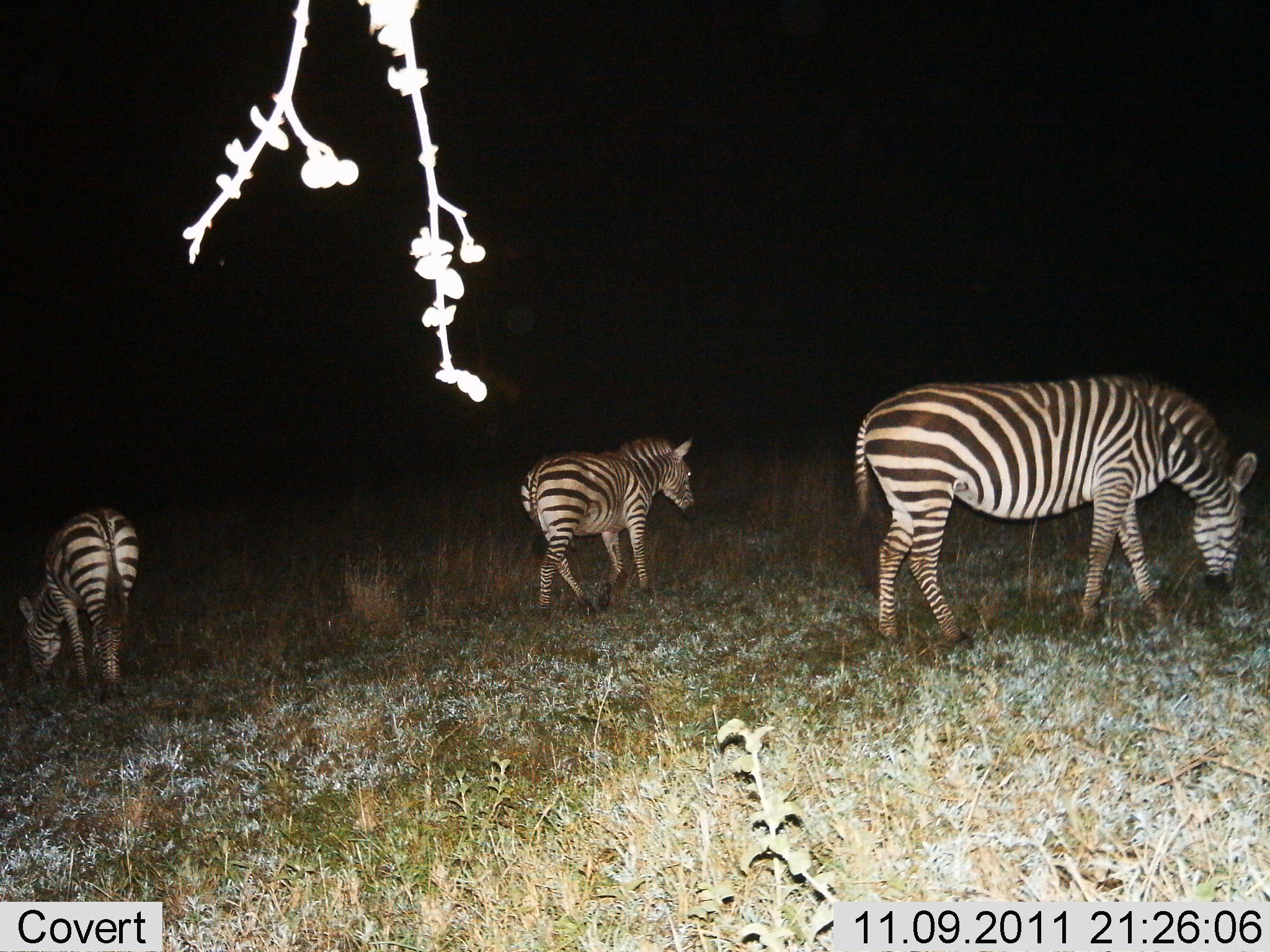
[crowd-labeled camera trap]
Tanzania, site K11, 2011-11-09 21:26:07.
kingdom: Animalia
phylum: Chordata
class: Mammalia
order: Perissodactyla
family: Equidae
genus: Equus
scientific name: Equus quagga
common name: plains zebra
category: zebra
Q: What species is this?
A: Zebra (plains zebra) (Equus quagga).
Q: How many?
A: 3.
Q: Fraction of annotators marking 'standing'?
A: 27%.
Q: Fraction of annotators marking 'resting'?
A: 7%.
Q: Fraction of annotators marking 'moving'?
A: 33%.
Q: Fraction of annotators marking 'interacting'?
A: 0%.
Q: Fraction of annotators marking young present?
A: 0%.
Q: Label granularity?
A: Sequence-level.